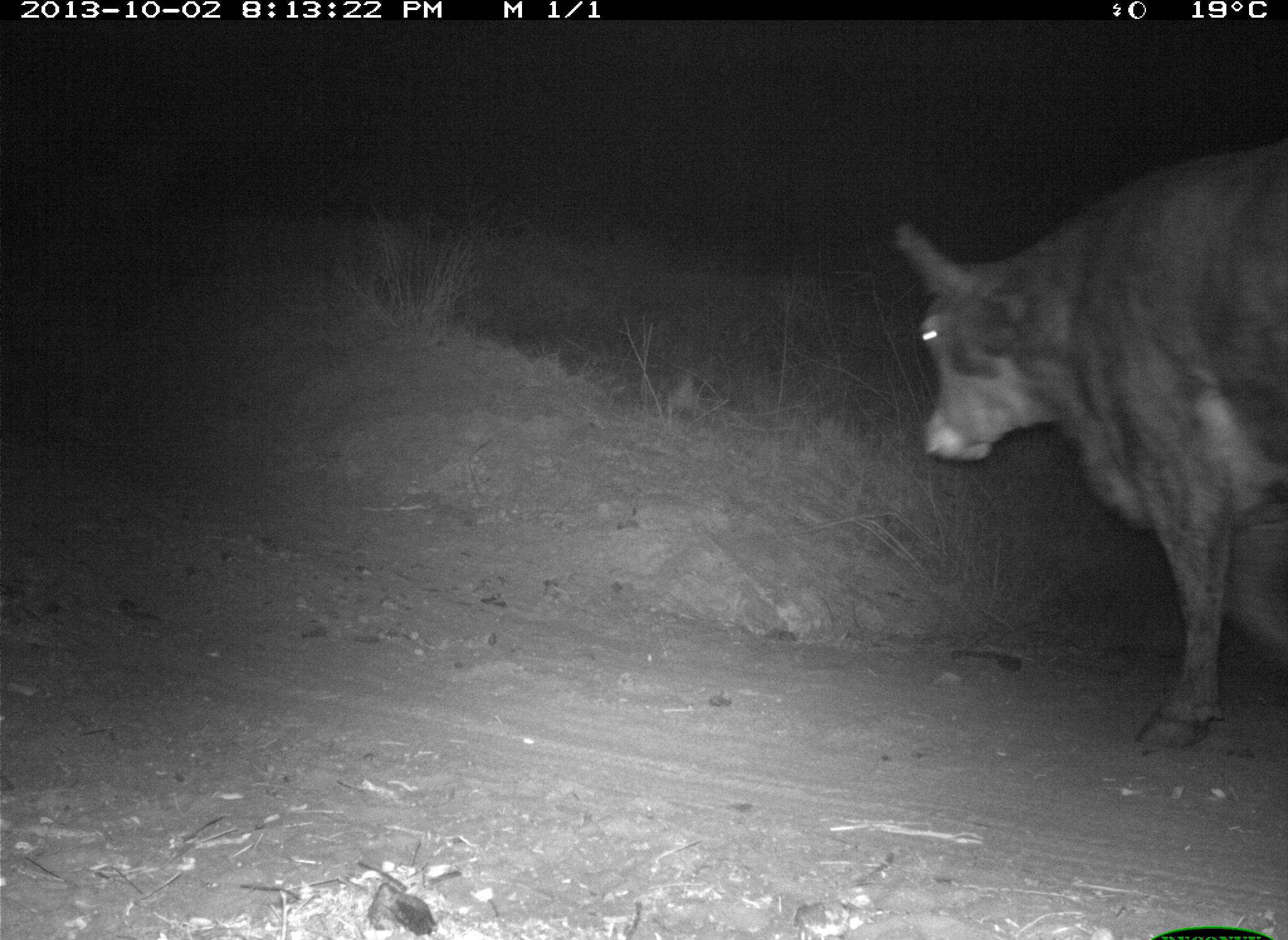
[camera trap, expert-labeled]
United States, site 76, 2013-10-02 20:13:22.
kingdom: Animalia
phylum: Chordata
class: Mammalia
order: Artiodactyla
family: Bovidae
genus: Bos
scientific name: Bos taurus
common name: cow